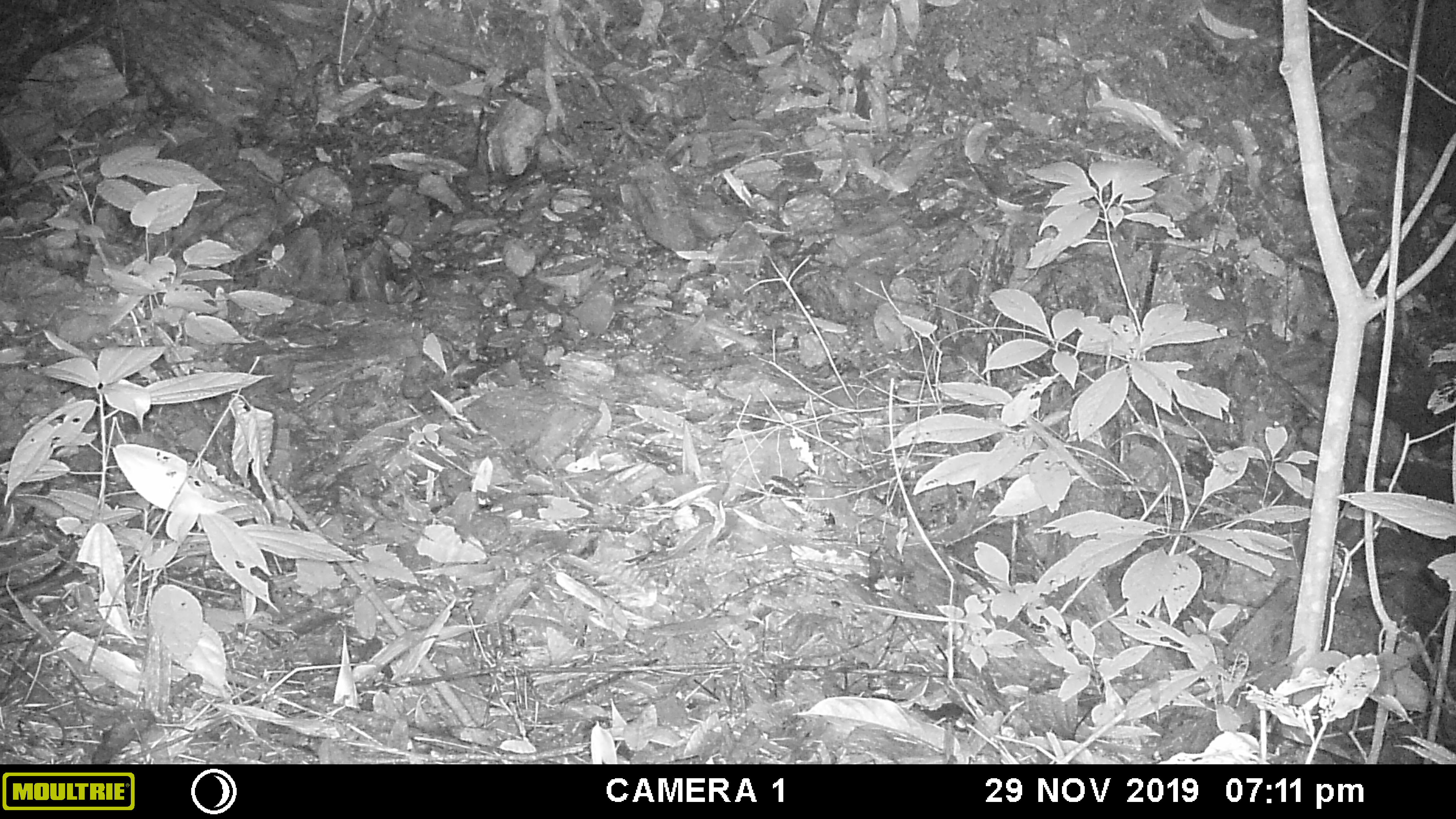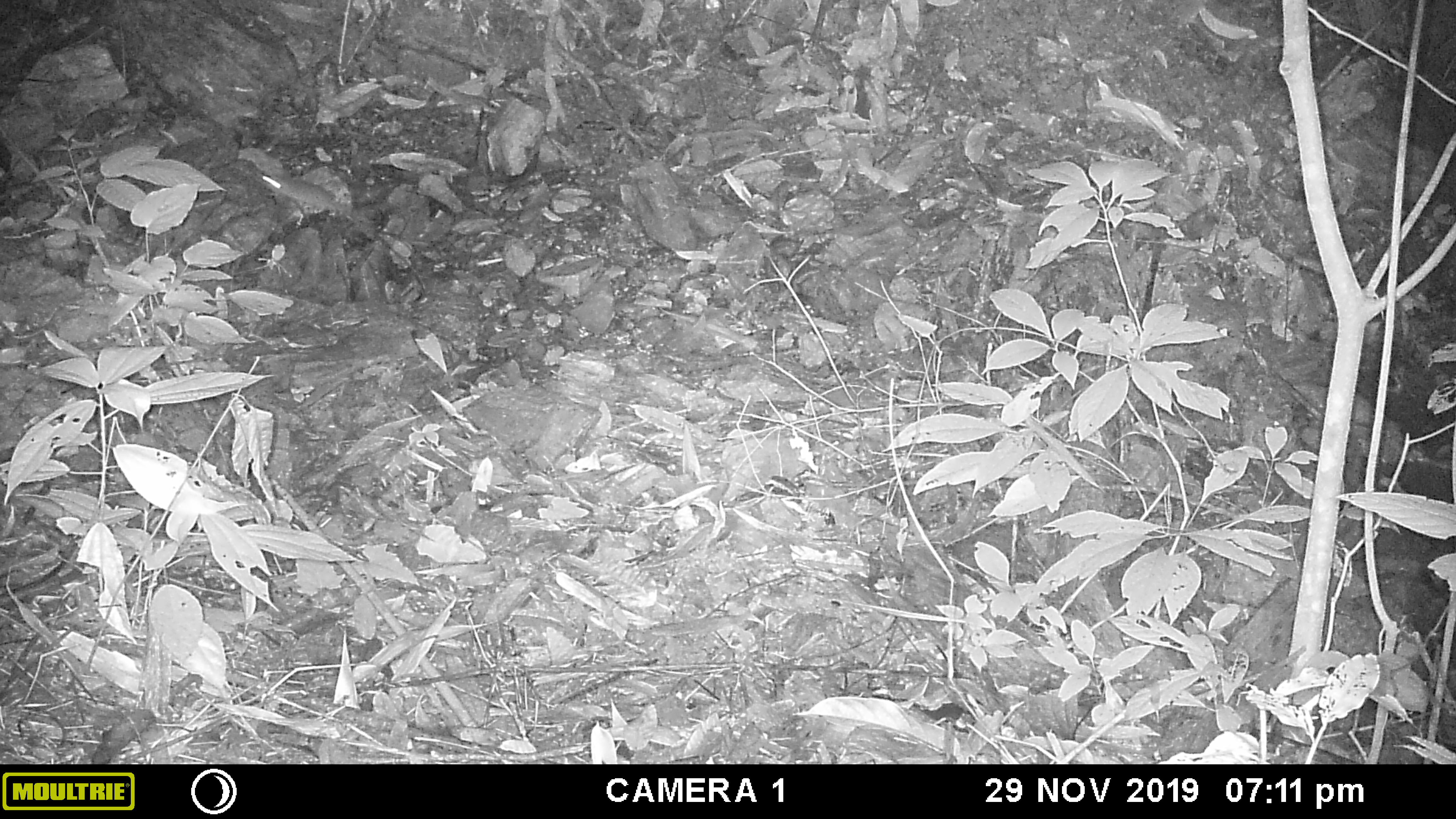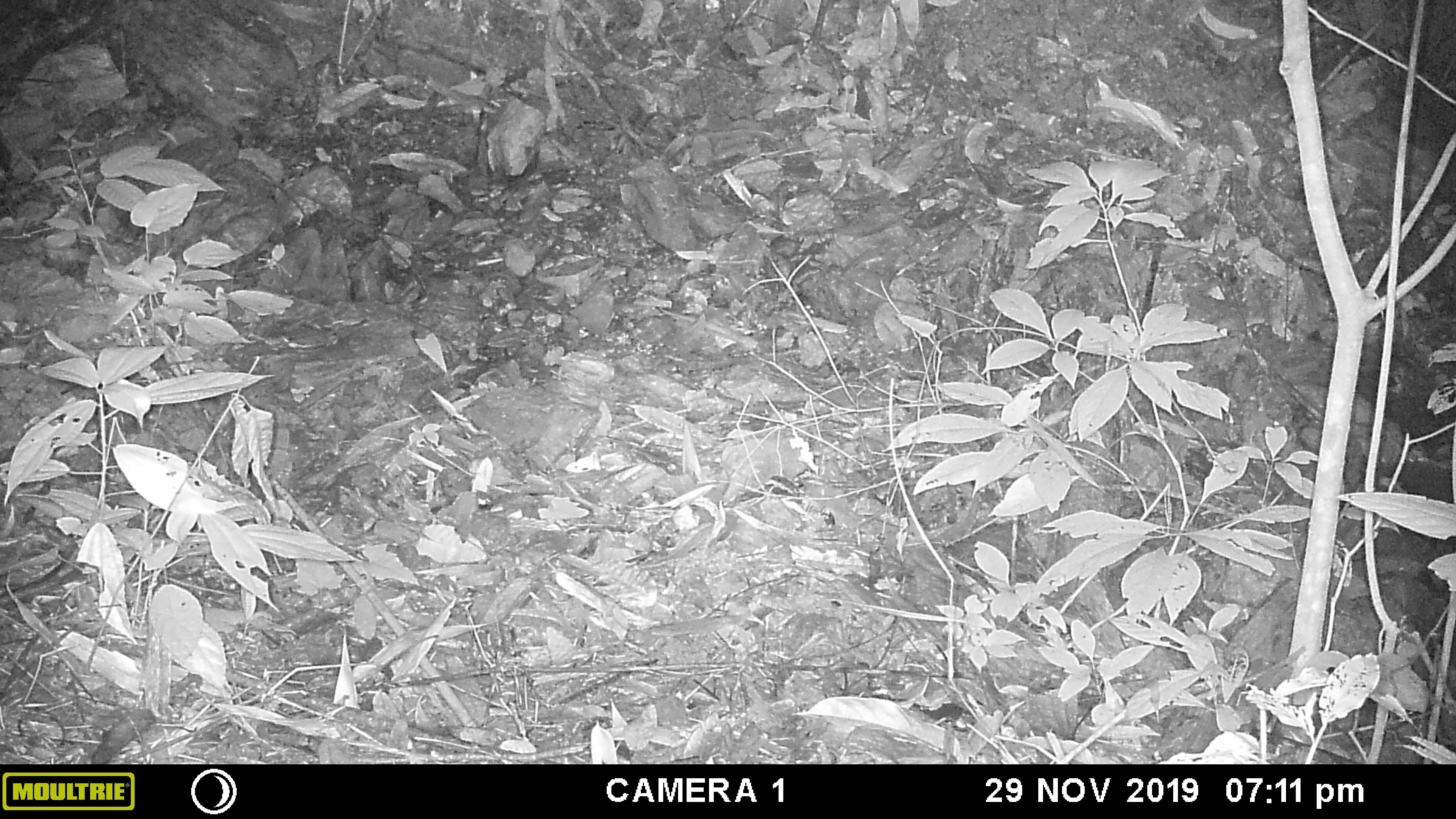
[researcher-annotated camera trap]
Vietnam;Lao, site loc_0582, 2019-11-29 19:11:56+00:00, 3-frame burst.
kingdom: Animalia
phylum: Chordata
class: Mammalia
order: Rodentia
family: Muridae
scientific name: Muridae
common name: old-world mice and rats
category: unidentified murid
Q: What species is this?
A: Unidentified murid (old-world mice and rats) (Muridae).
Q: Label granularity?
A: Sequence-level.